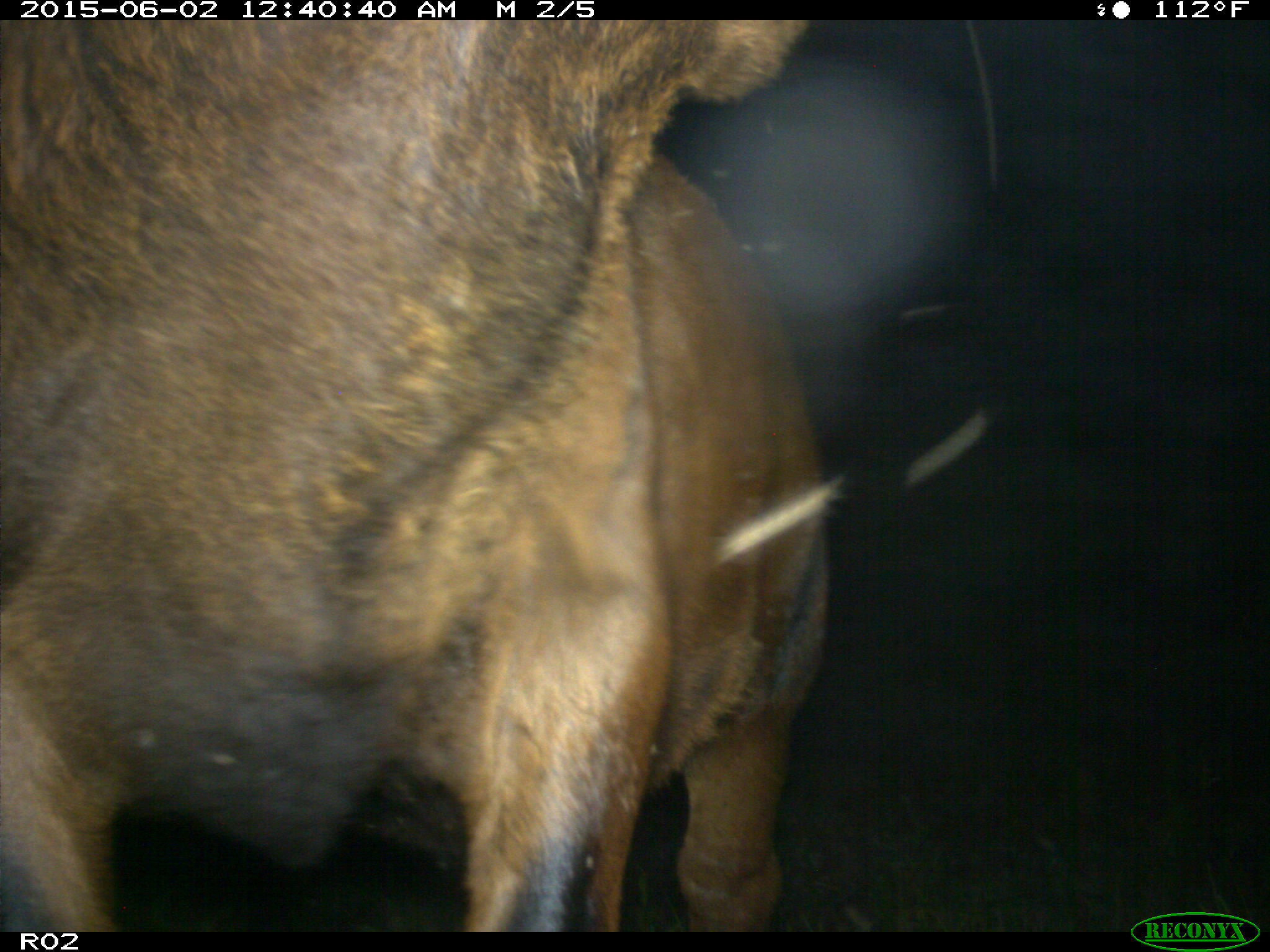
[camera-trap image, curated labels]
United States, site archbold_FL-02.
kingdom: Animalia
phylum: Chordata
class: Mammalia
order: Artiodactyla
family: Bovidae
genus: Bos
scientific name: Bos taurus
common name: domestic cow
Bos taurus (domestic cow).